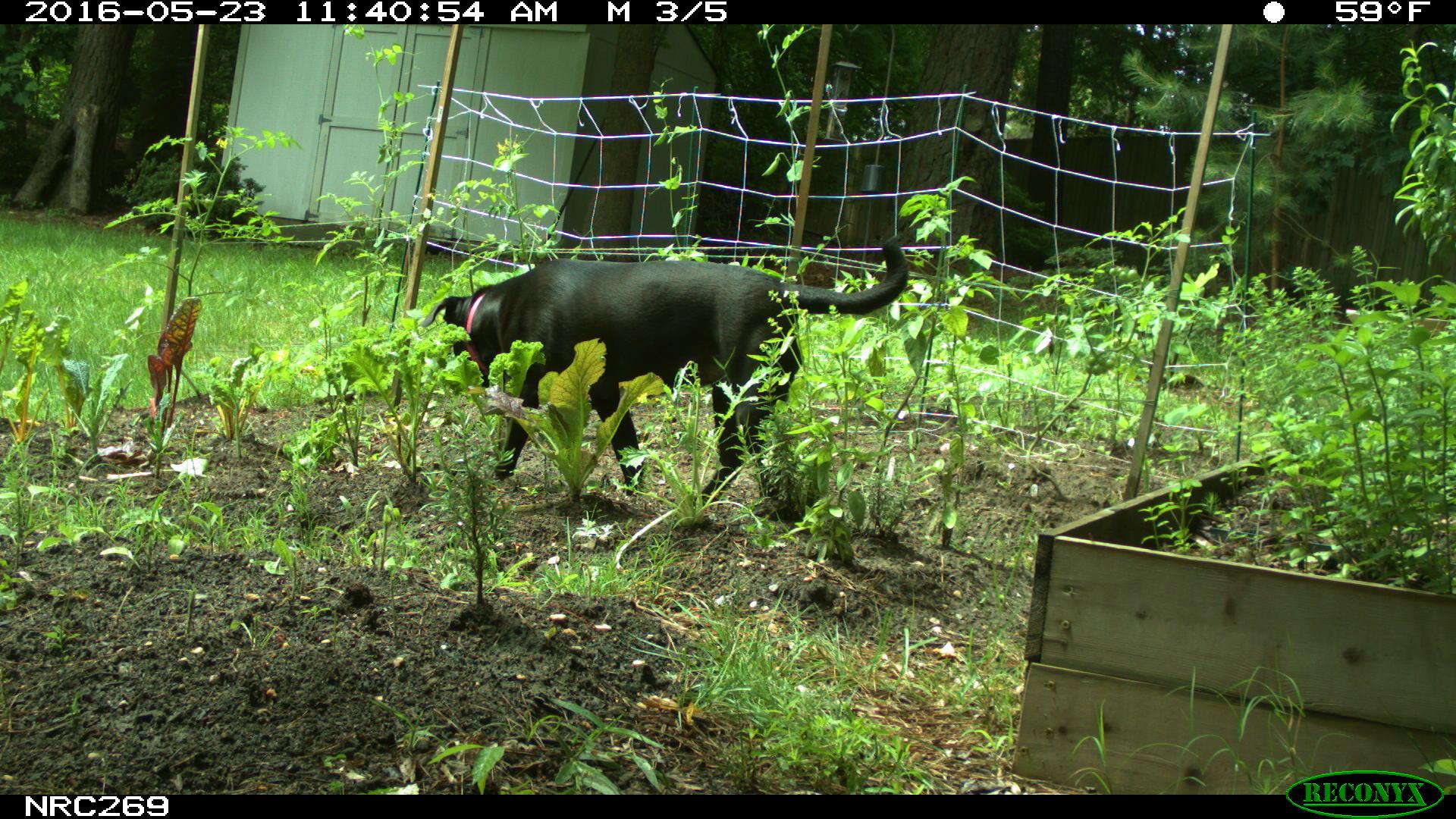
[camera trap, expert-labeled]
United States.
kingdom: Animalia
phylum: Chordata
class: Mammalia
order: Carnivora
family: Canidae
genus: Canis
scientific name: Canis familiaris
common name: domestic dog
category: Dog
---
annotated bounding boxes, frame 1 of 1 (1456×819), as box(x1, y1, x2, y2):
Dog: box(433, 232, 911, 493)